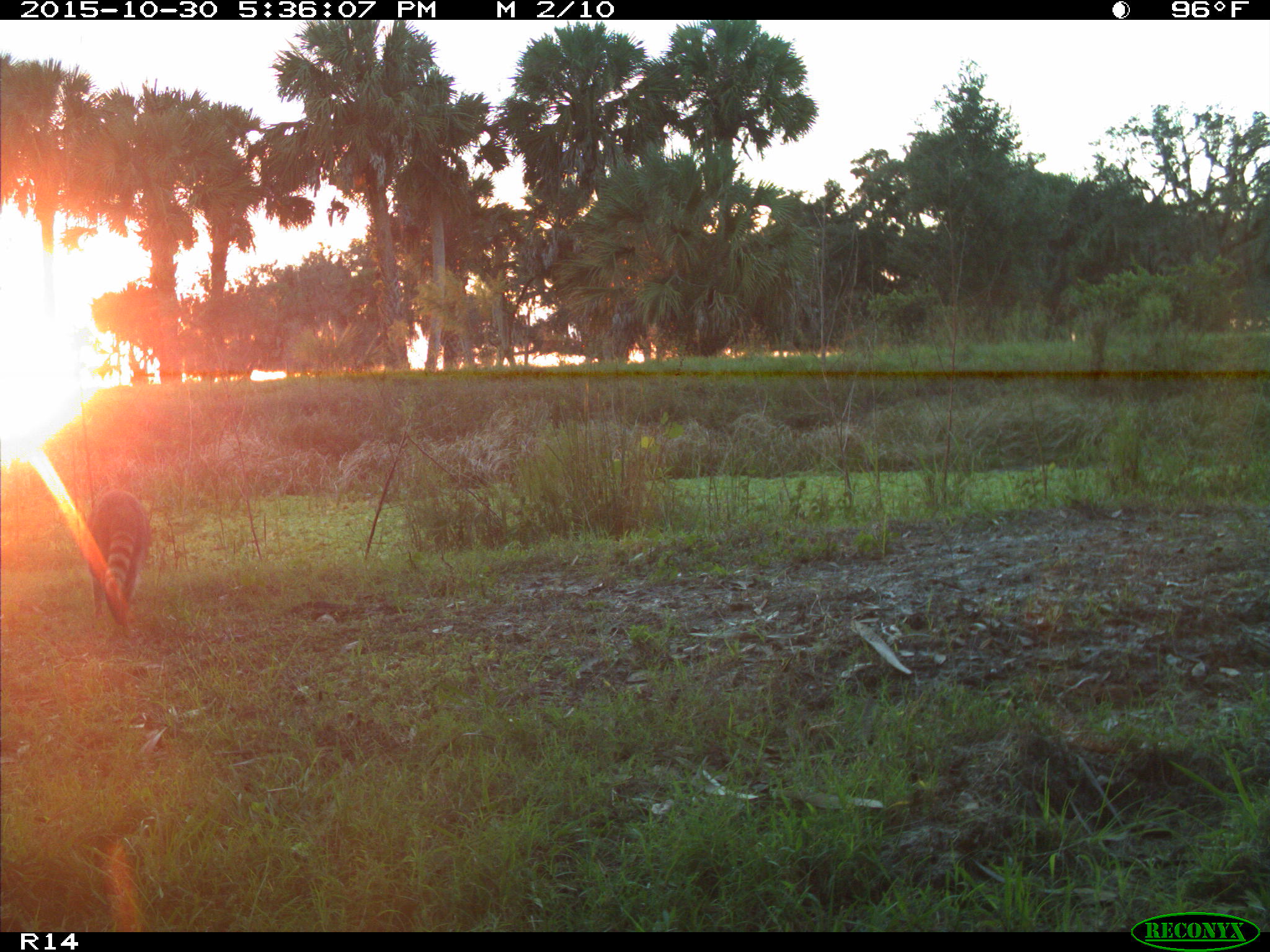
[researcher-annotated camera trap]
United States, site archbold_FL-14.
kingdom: Animalia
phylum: Chordata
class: Mammalia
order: Carnivora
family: Procyonidae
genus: Procyon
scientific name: Procyon lotor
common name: common raccoon